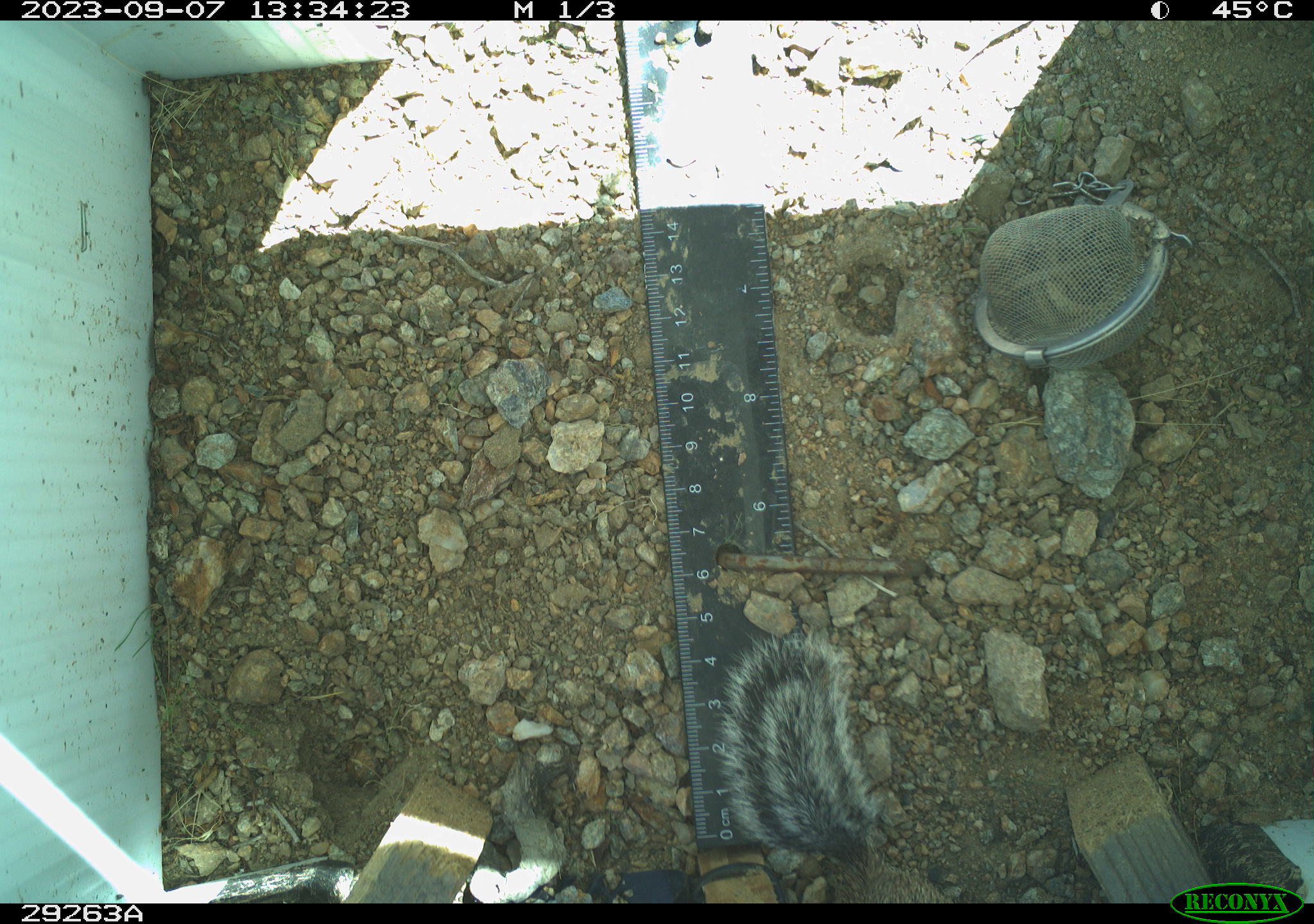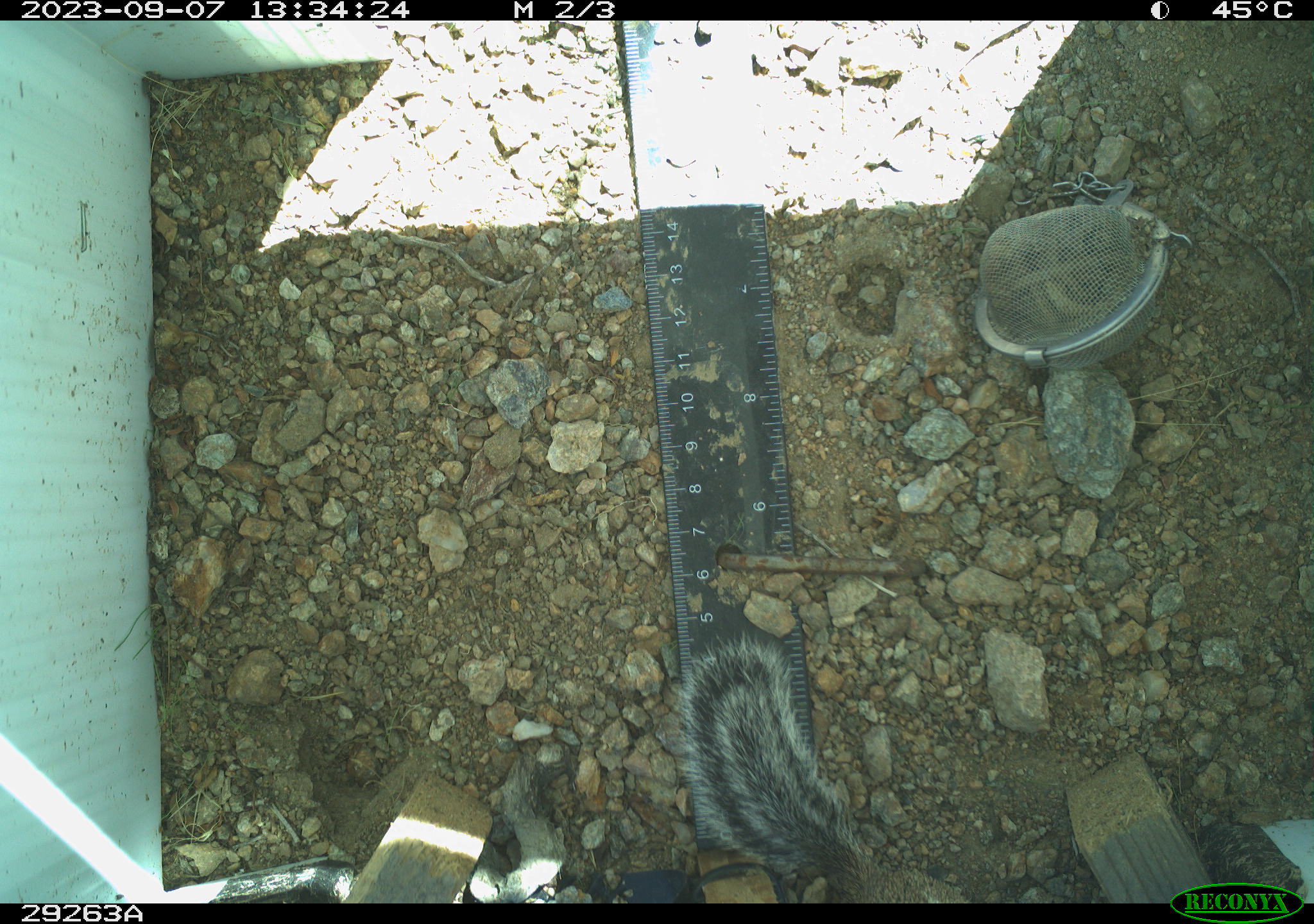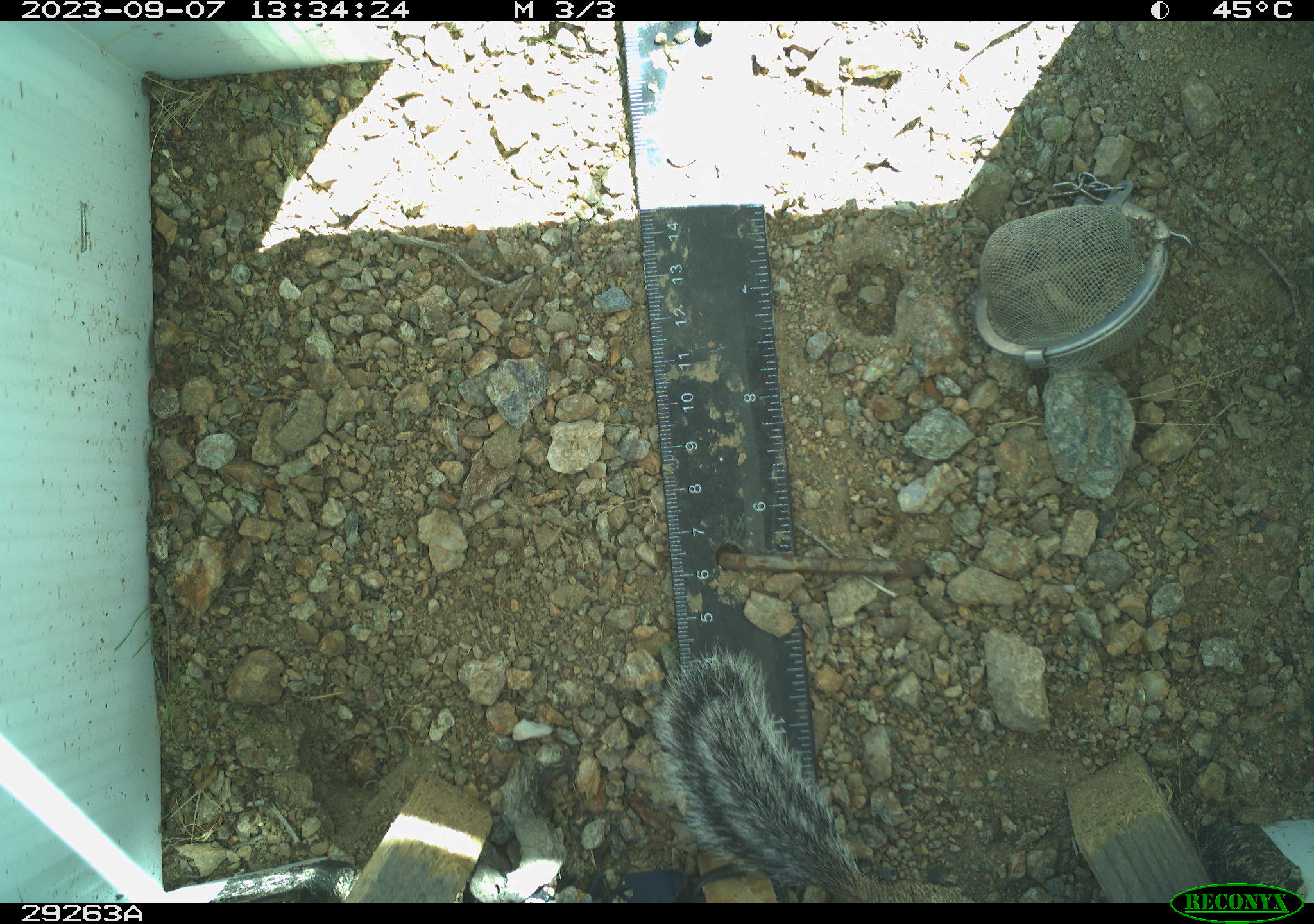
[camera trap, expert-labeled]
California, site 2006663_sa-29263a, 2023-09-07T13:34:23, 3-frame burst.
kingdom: Animalia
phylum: Chordata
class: Mammalia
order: Rodentia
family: Sciuridae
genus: Ammospermophilus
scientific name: Ammospermophilus leucurus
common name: white-tailed antelope squirrel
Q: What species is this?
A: White-tailed antelope squirrel (Ammospermophilus leucurus).